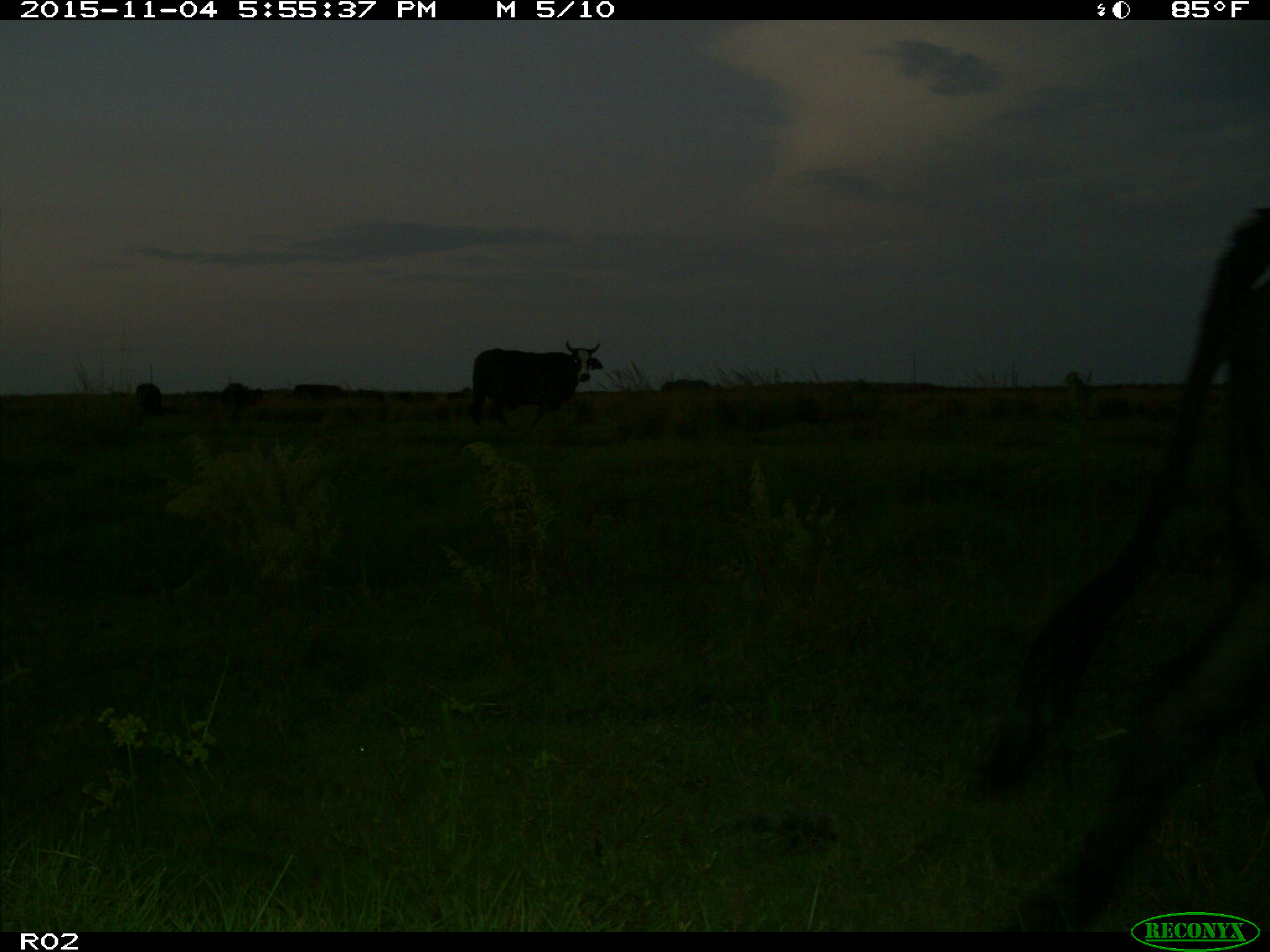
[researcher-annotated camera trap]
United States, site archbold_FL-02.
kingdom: Animalia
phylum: Chordata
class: Mammalia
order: Artiodactyla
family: Bovidae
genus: Bos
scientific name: Bos taurus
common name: domestic cow